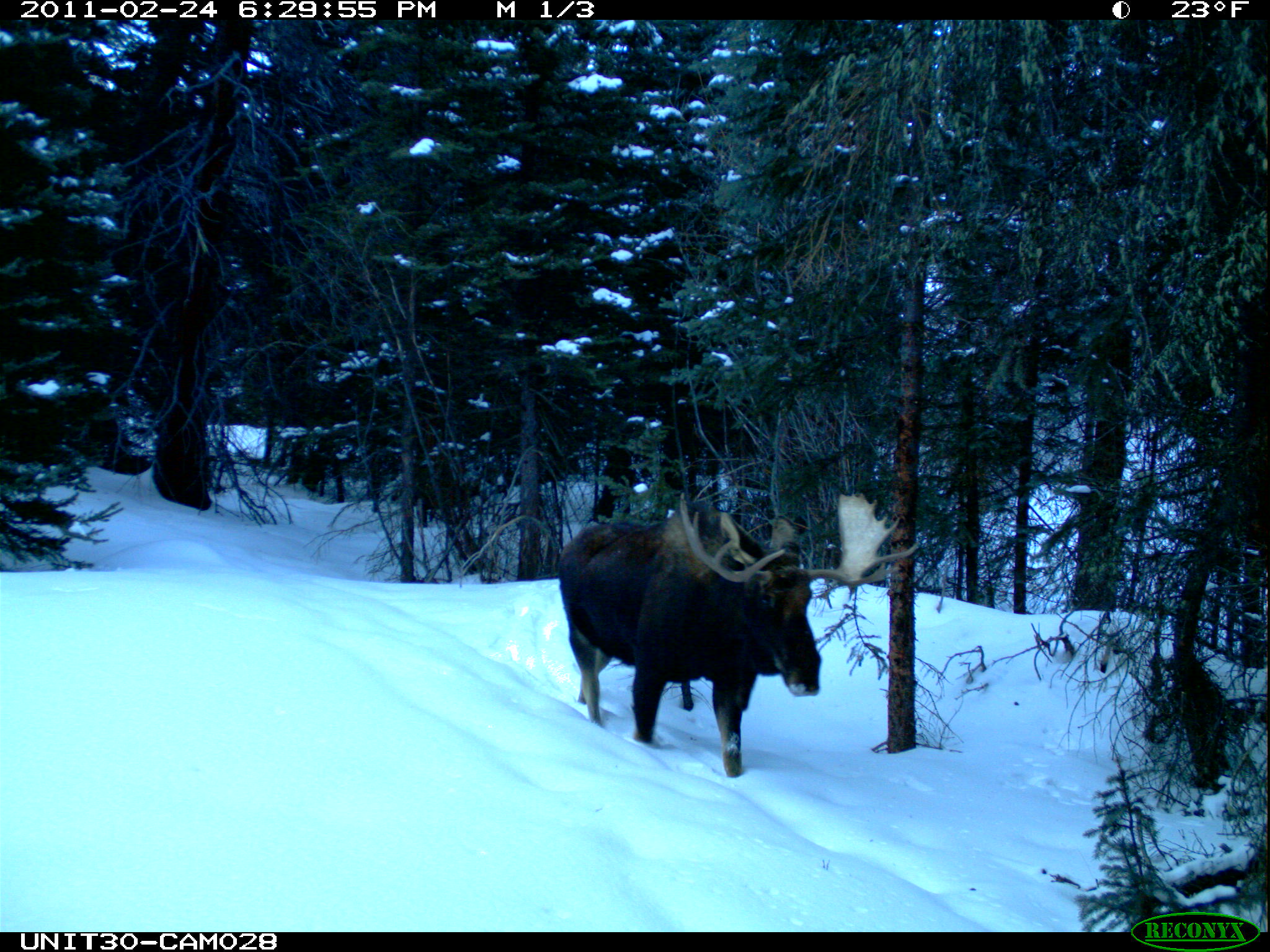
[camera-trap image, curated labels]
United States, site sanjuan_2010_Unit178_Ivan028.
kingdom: Animalia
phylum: Chordata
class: Mammalia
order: Artiodactyla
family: Cervidae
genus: Alces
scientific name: Alces alces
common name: moose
Alces alces (moose).